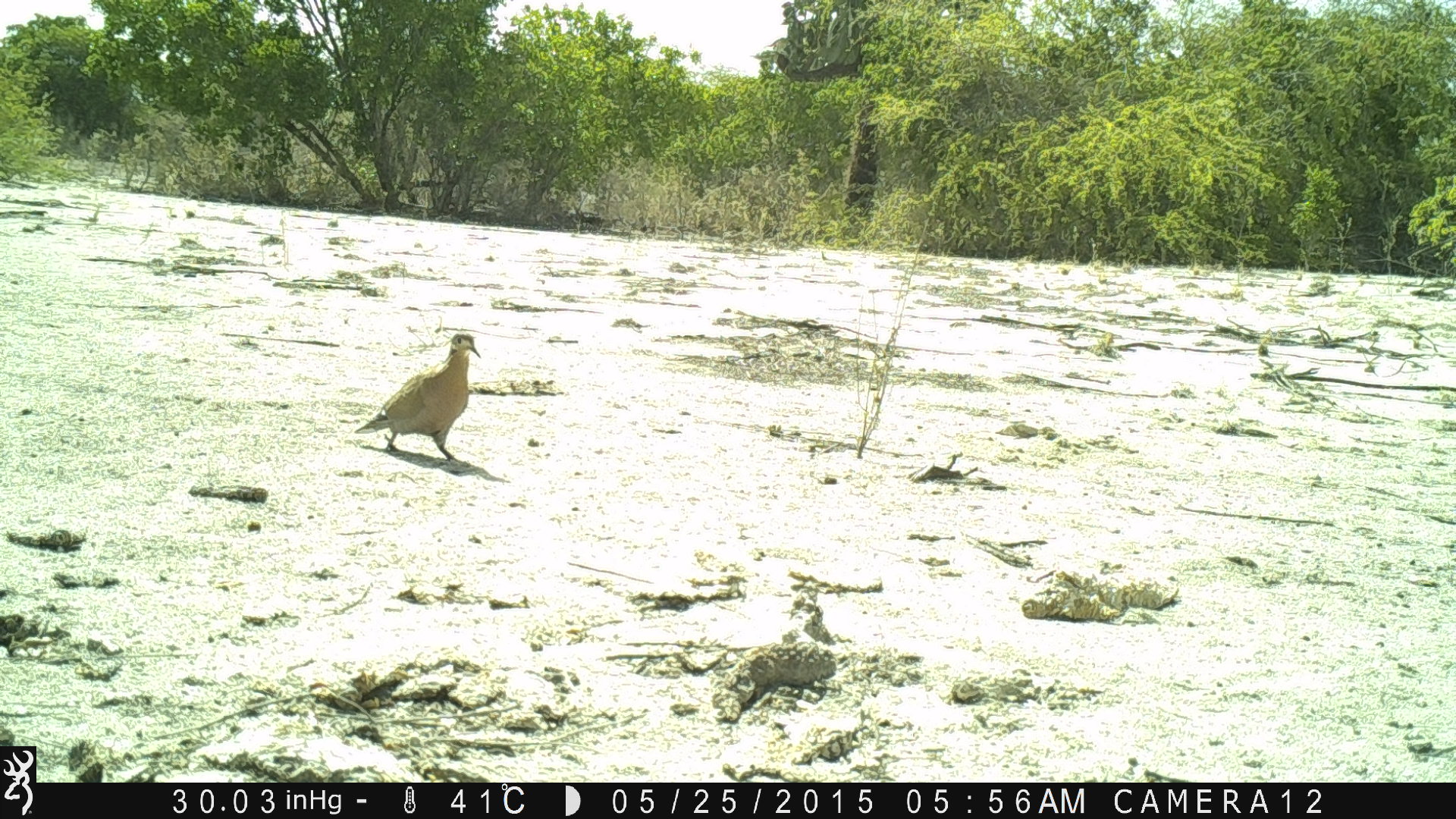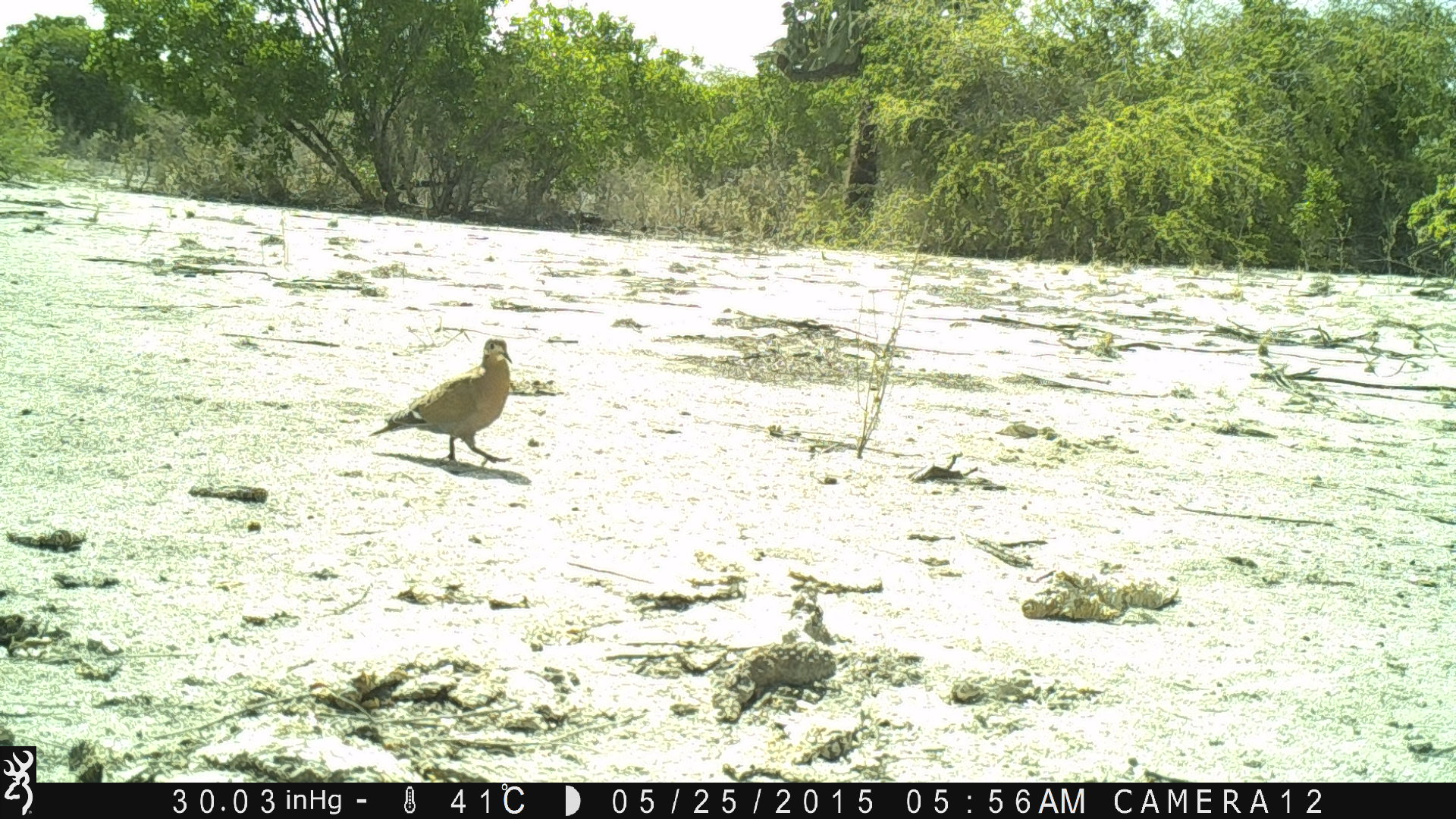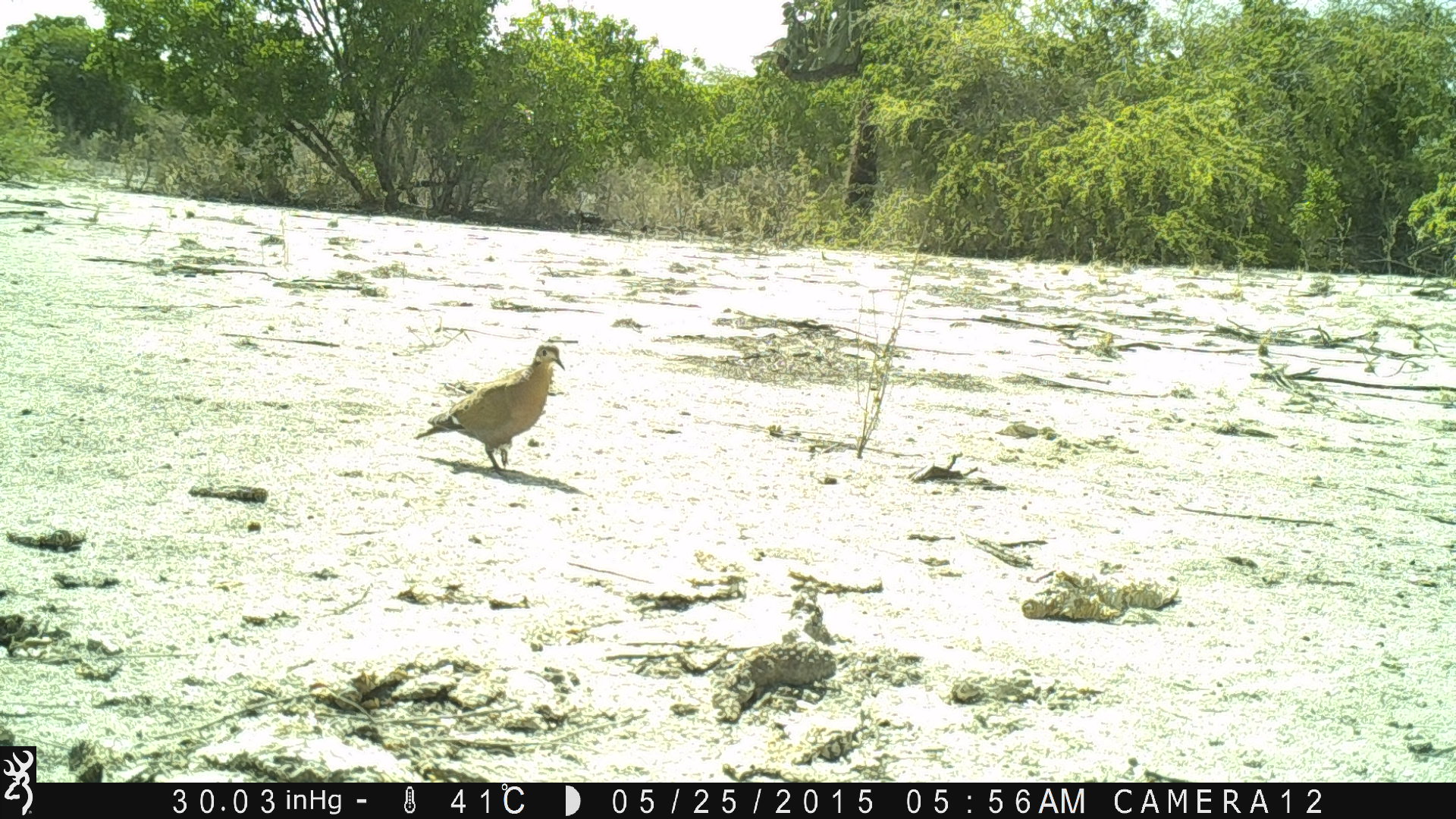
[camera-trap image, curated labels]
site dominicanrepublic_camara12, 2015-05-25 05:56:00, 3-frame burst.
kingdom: Animalia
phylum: Chordata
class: Aves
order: Columbiformes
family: Columbidae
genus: Zenaida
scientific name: Zenaida asiatica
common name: white-winged dove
White-winged dove (Zenaida asiatica).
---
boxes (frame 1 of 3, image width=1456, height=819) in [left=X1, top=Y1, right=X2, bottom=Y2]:
white-winged dove: [left=350, top=330, right=485, bottom=467]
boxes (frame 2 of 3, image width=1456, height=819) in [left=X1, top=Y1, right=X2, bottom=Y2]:
white-winged dove: [left=364, top=338, right=515, bottom=469]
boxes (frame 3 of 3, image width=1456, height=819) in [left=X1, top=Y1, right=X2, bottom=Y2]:
white-winged dove: [left=414, top=340, right=567, bottom=476]